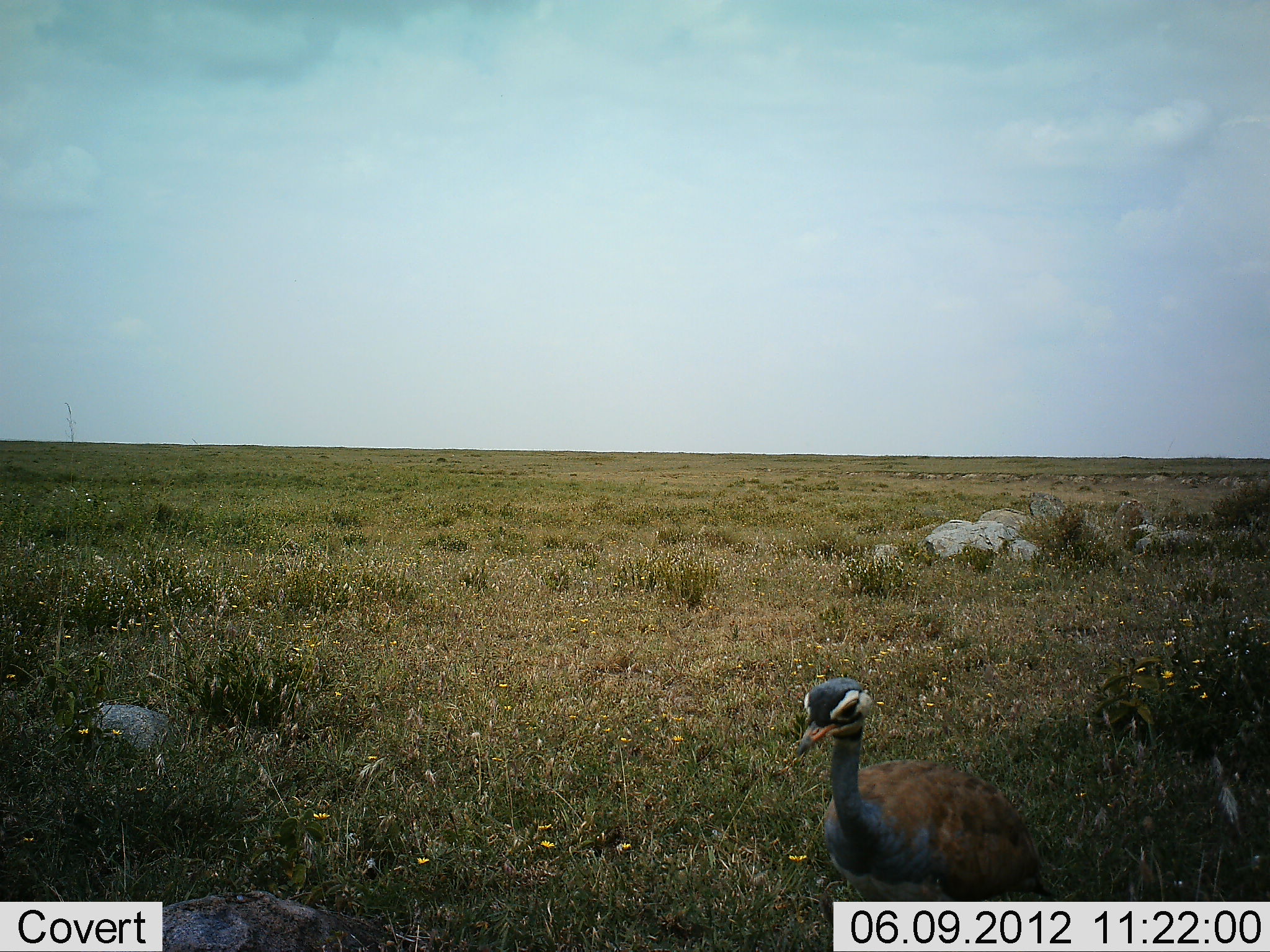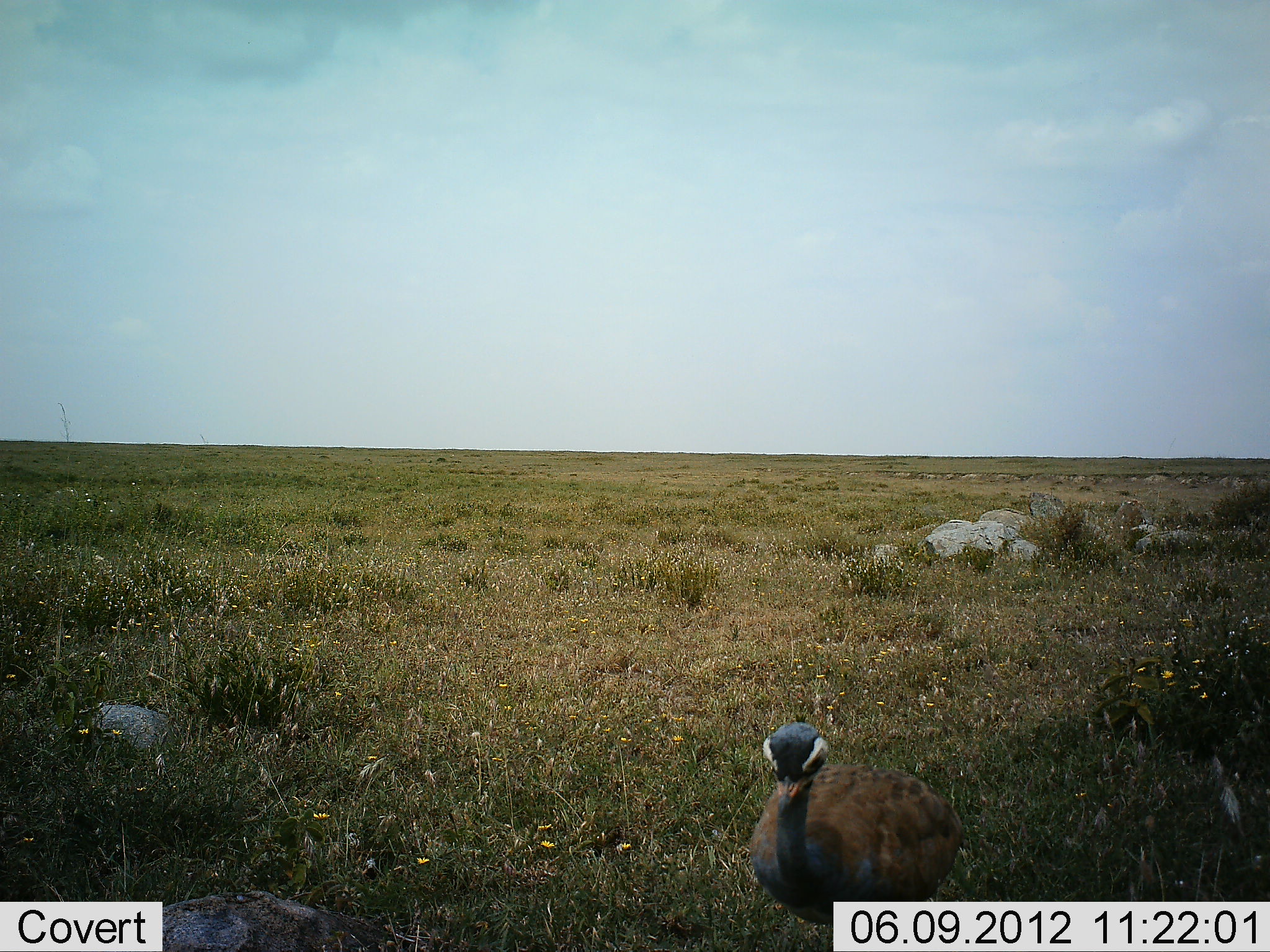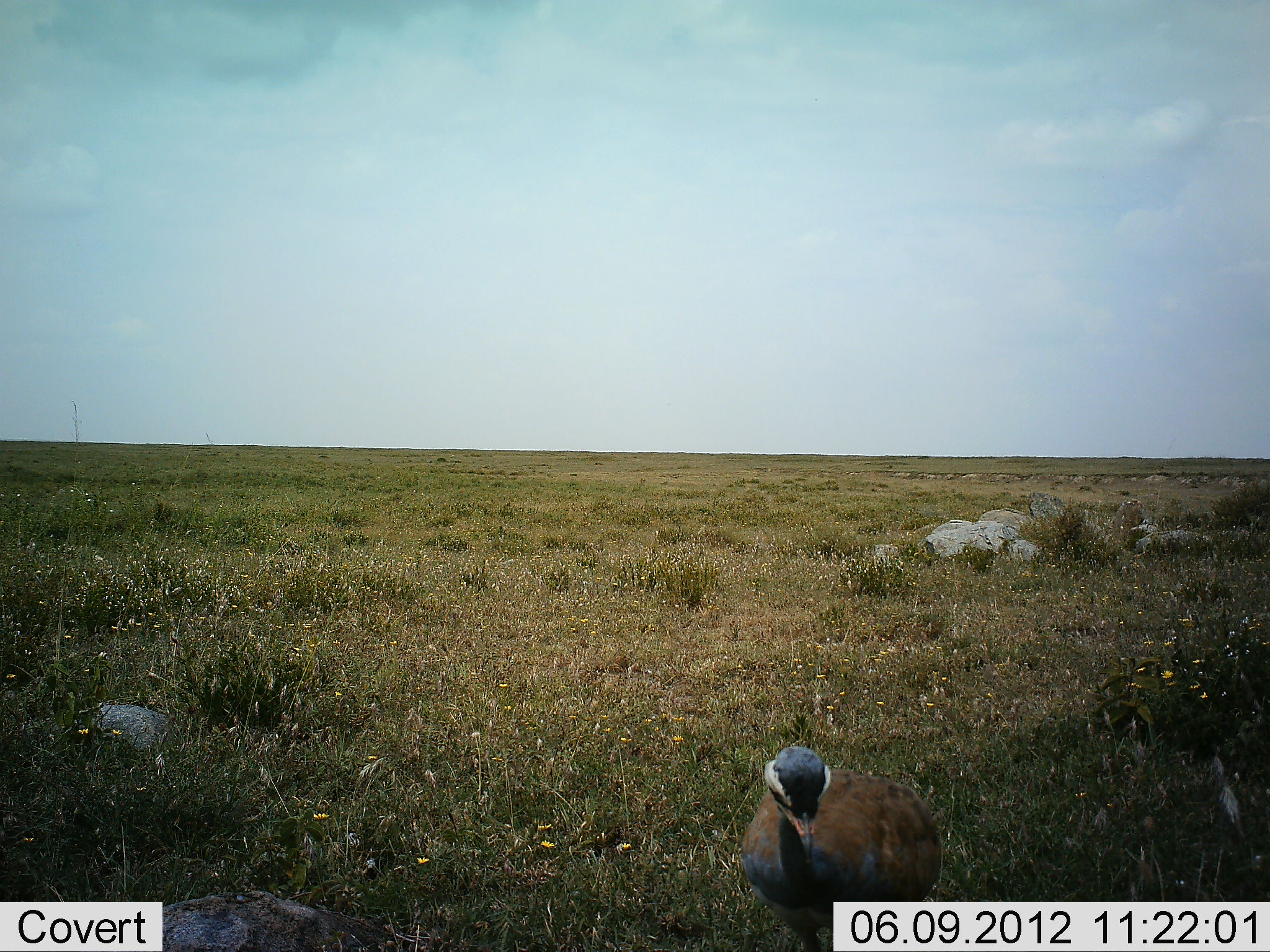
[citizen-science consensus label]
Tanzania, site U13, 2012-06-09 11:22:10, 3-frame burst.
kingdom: Animalia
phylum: Chordata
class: Aves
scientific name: Aves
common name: bird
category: otherbird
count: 1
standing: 60%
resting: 0%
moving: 60%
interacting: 0%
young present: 0%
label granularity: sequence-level